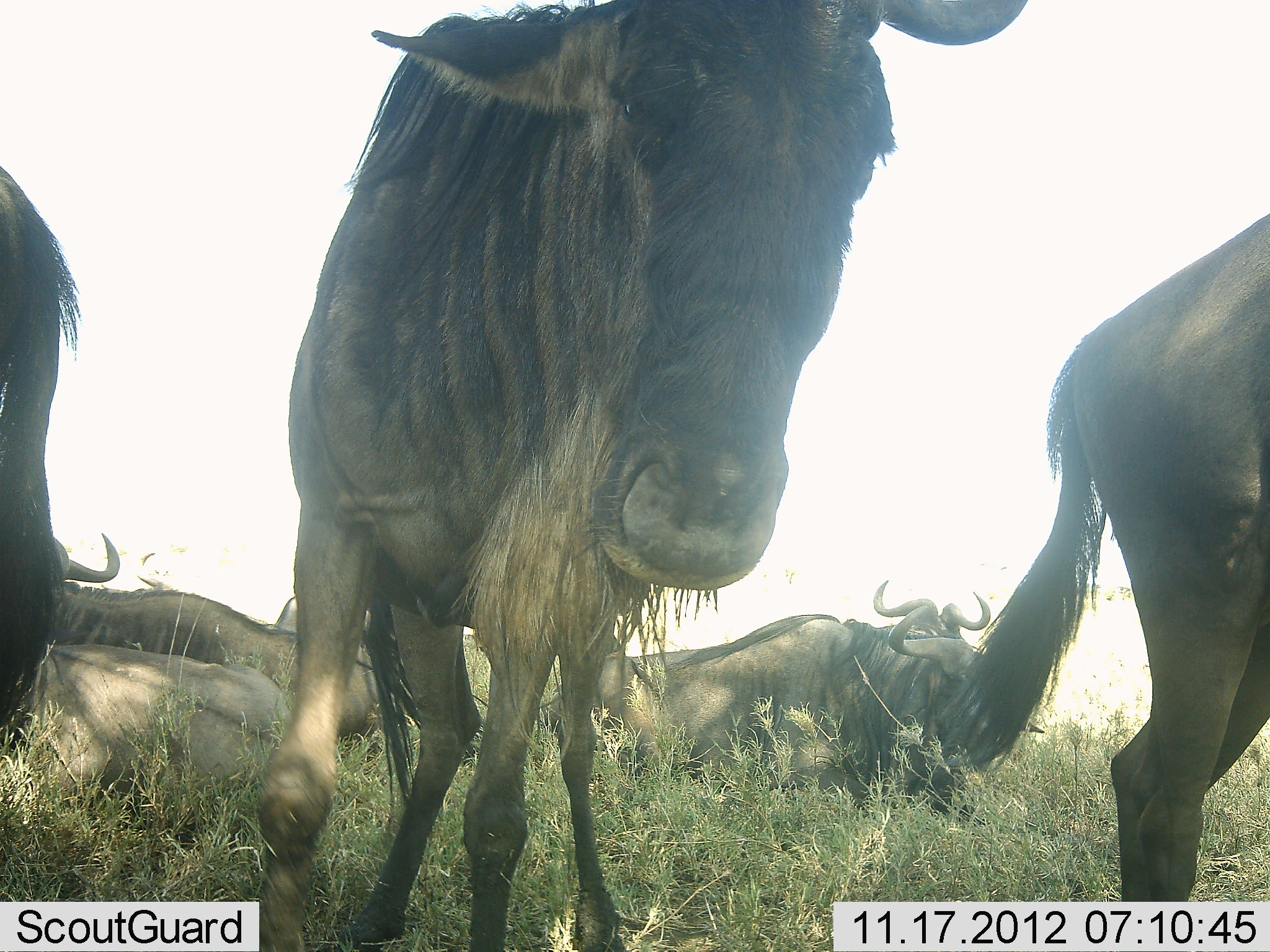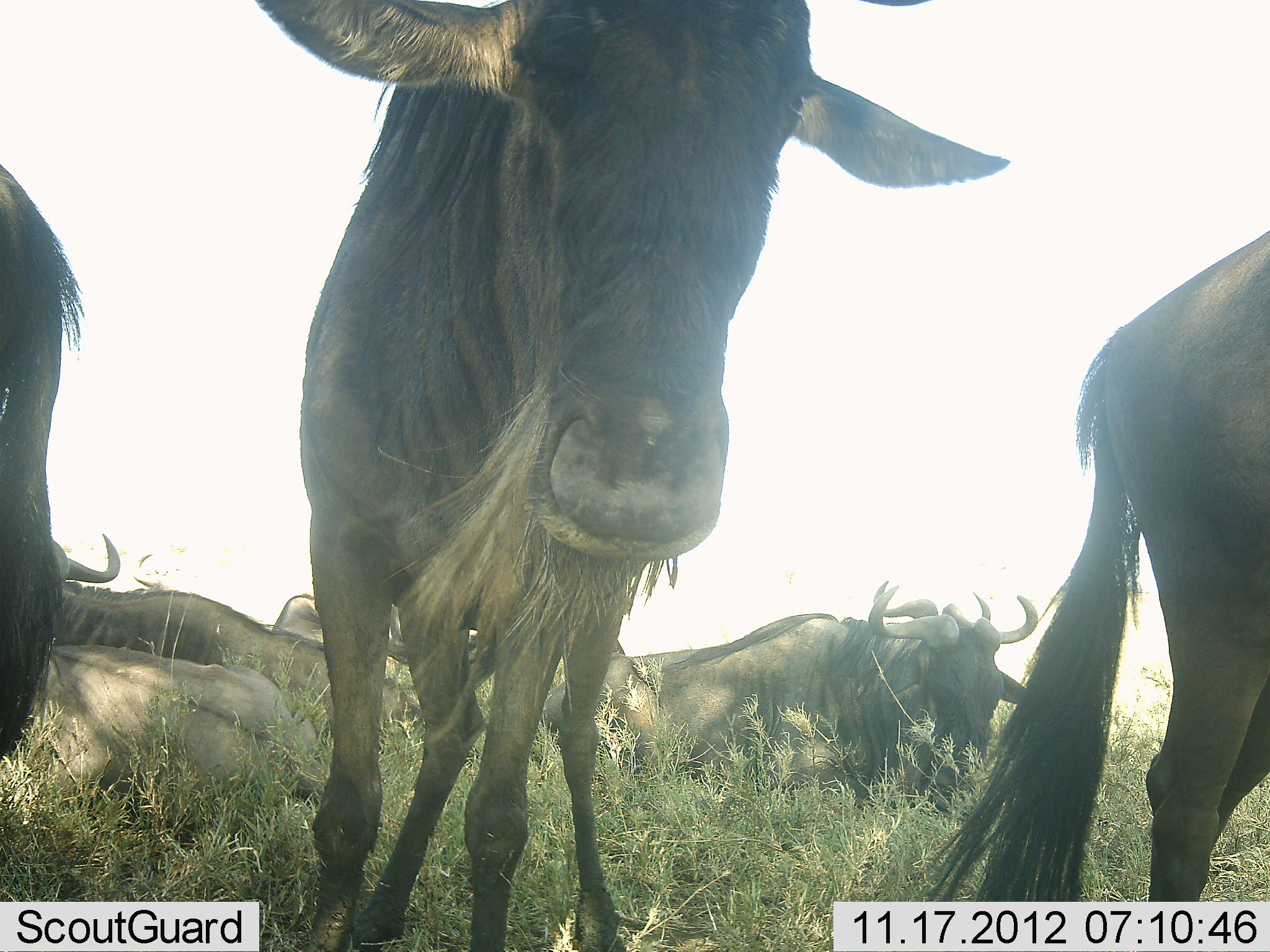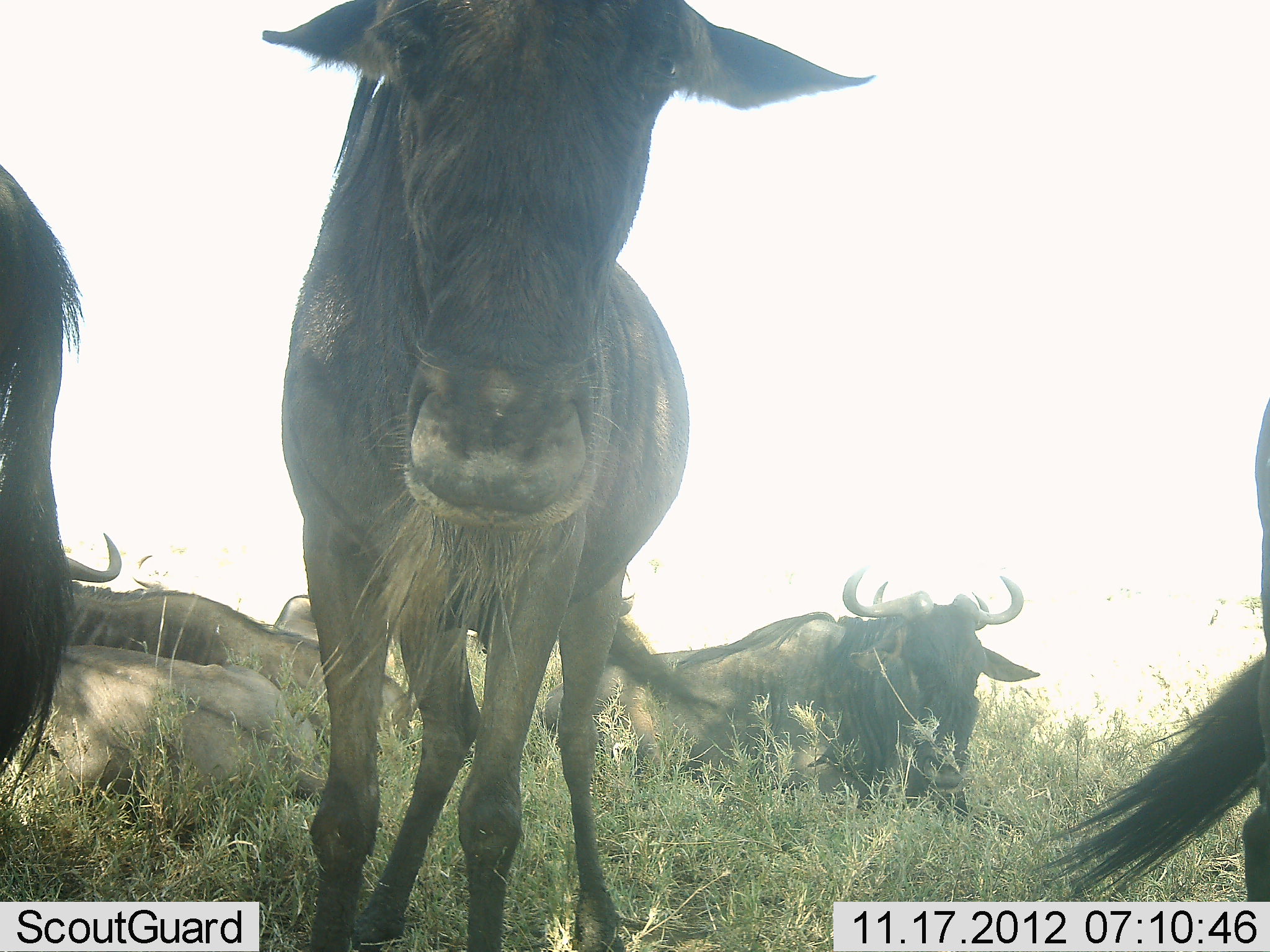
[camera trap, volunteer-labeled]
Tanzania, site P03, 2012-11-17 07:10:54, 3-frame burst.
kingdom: Animalia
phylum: Chordata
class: Mammalia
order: Artiodactyla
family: Bovidae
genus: Connochaetes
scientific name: Connochaetes taurinus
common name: blue wildebeest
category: wildebeest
Wildebeest (blue wildebeest) (Connochaetes taurinus), count 8. Behavior (volunteer vote fractions): standing 100%, resting 100%, moving 30%, interacting 10%. Young present (vote fraction): 0%. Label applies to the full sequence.